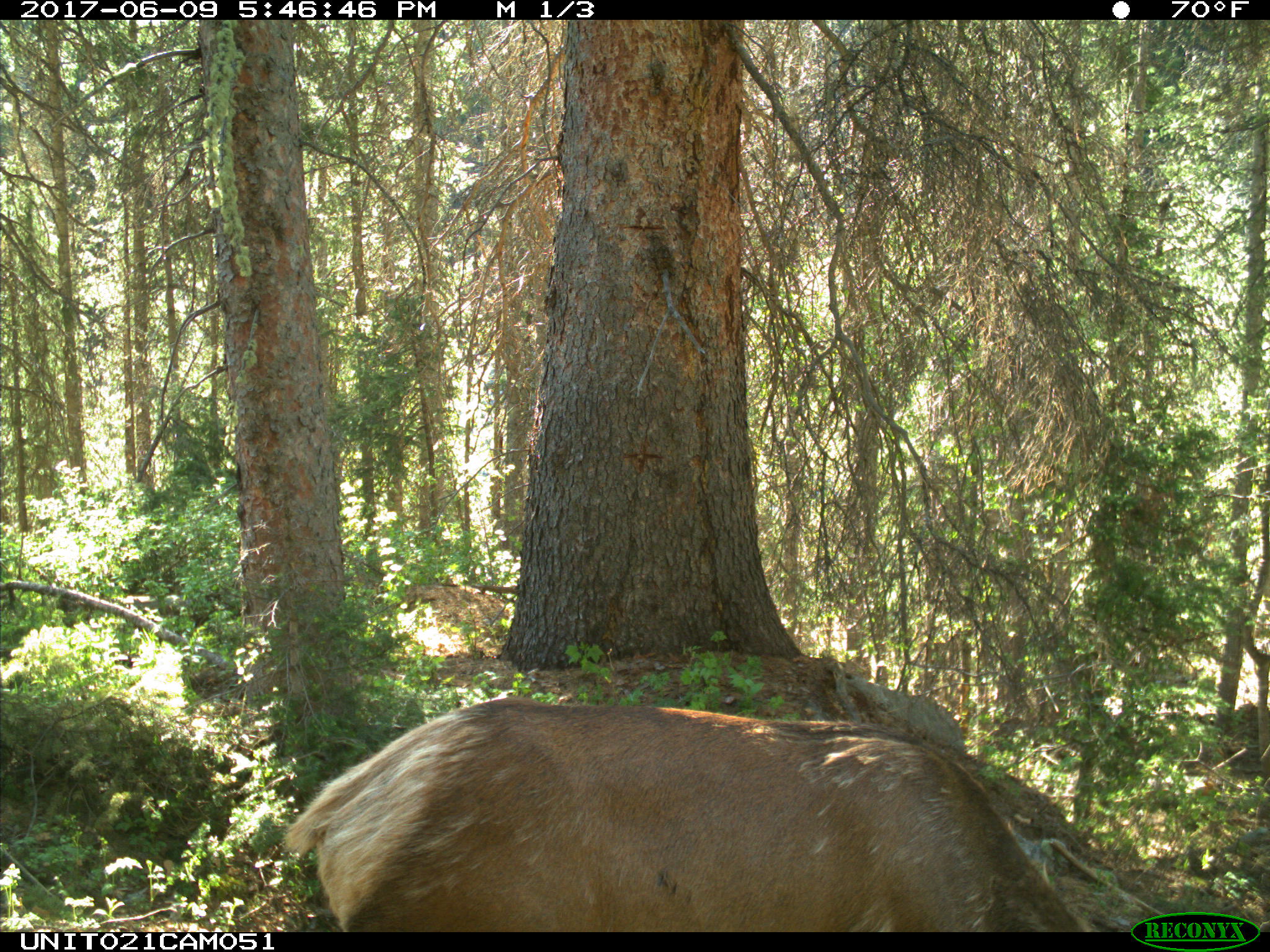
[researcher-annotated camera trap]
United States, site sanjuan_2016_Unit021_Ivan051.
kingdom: Animalia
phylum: Chordata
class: Mammalia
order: Artiodactyla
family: Cervidae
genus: Cervus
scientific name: Cervus elaphus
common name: red deer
Cervus elaphus (red deer).